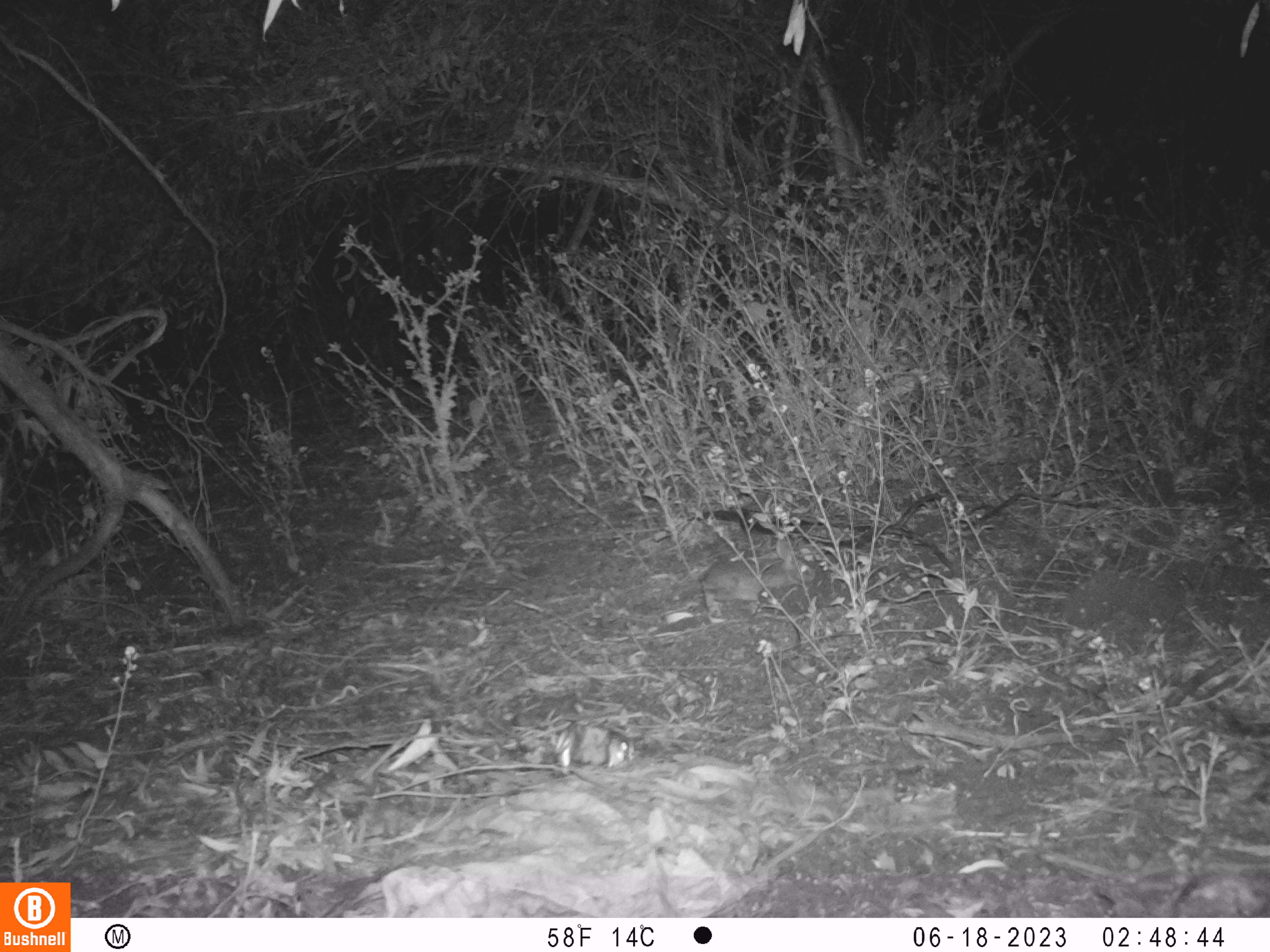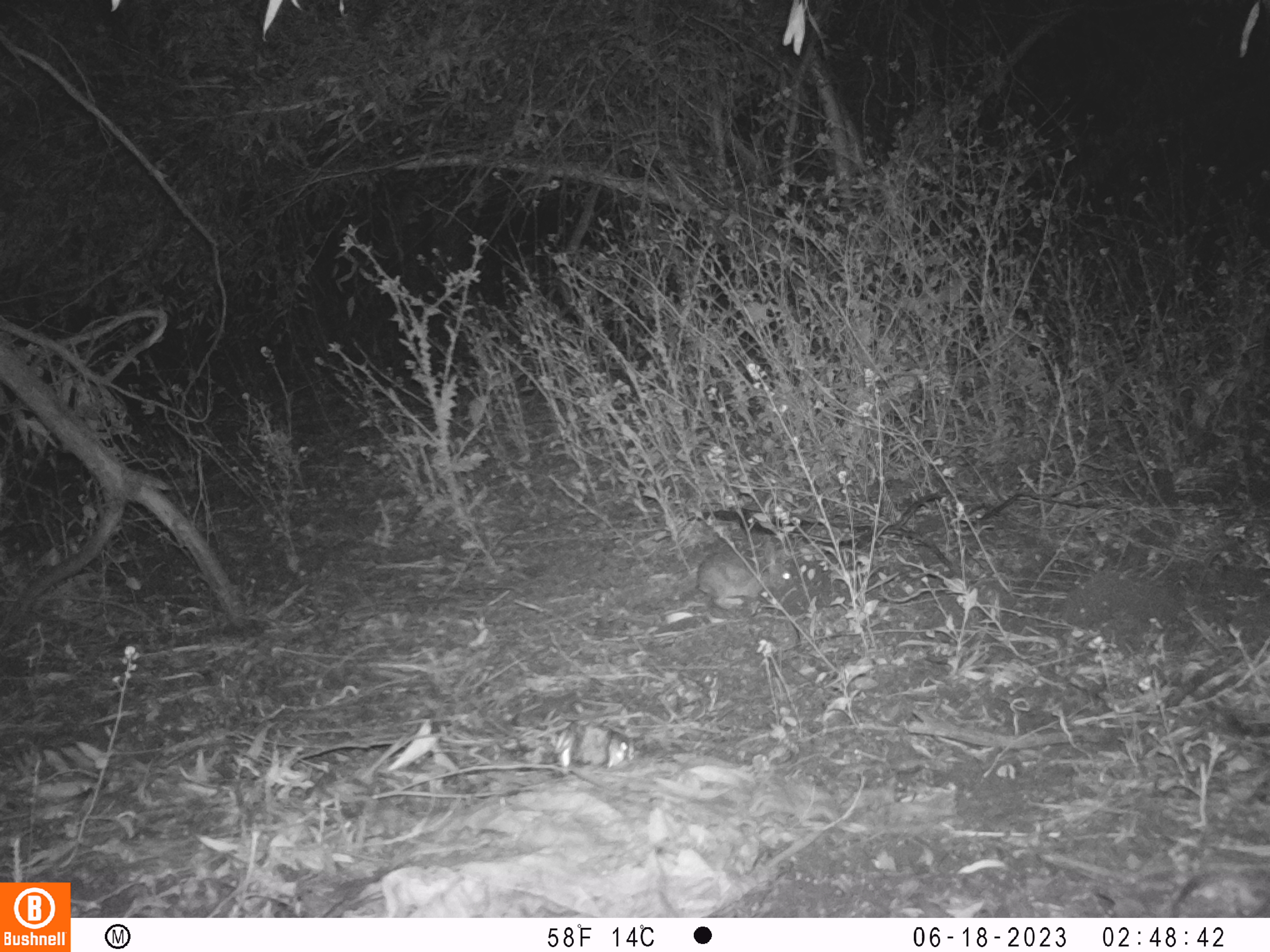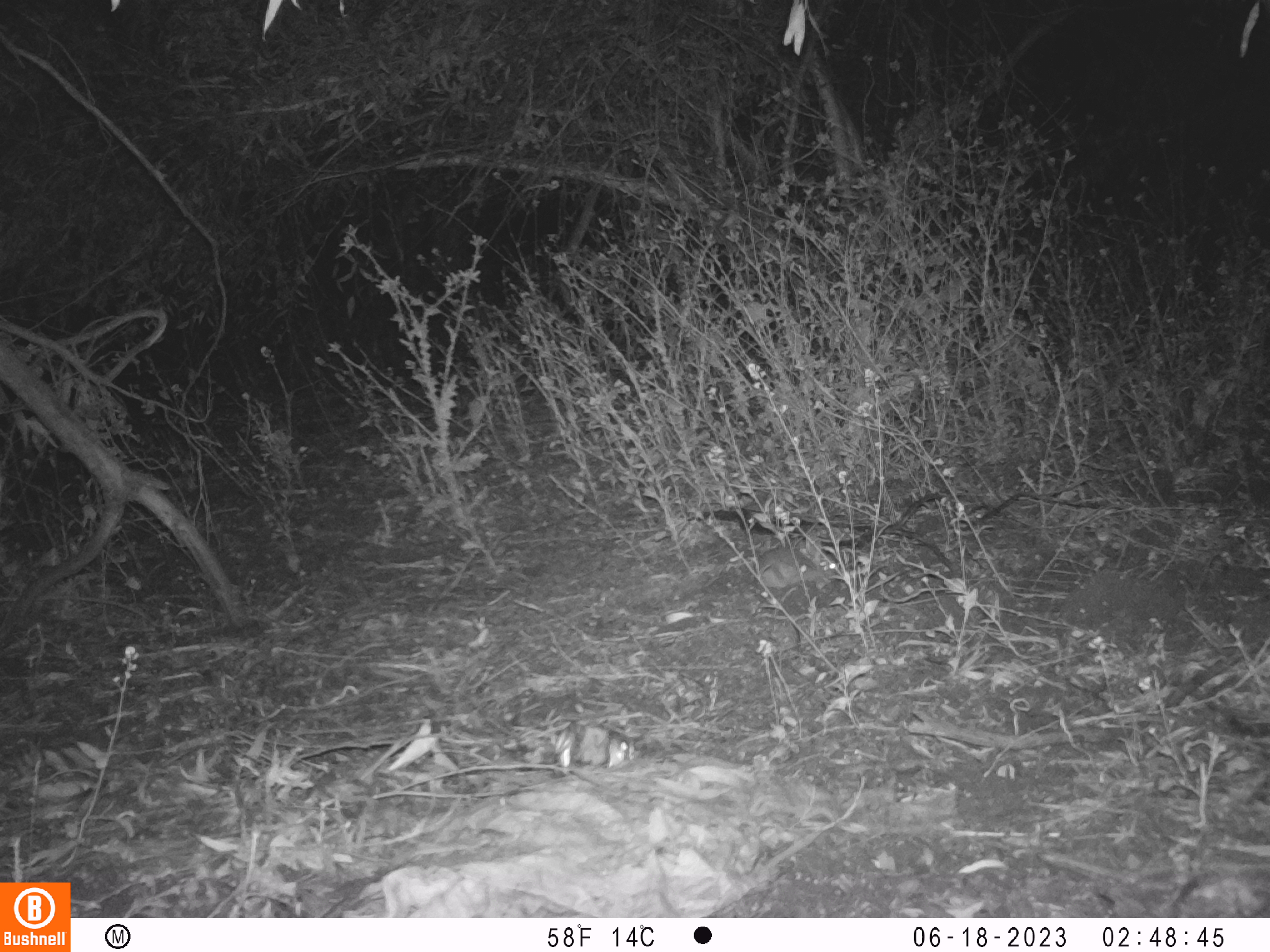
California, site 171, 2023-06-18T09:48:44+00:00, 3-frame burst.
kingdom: Animalia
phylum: Chordata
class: Mammalia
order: Lagomorpha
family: Leporidae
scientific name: Leporidae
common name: rabbit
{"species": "rabbit (Leporidae)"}